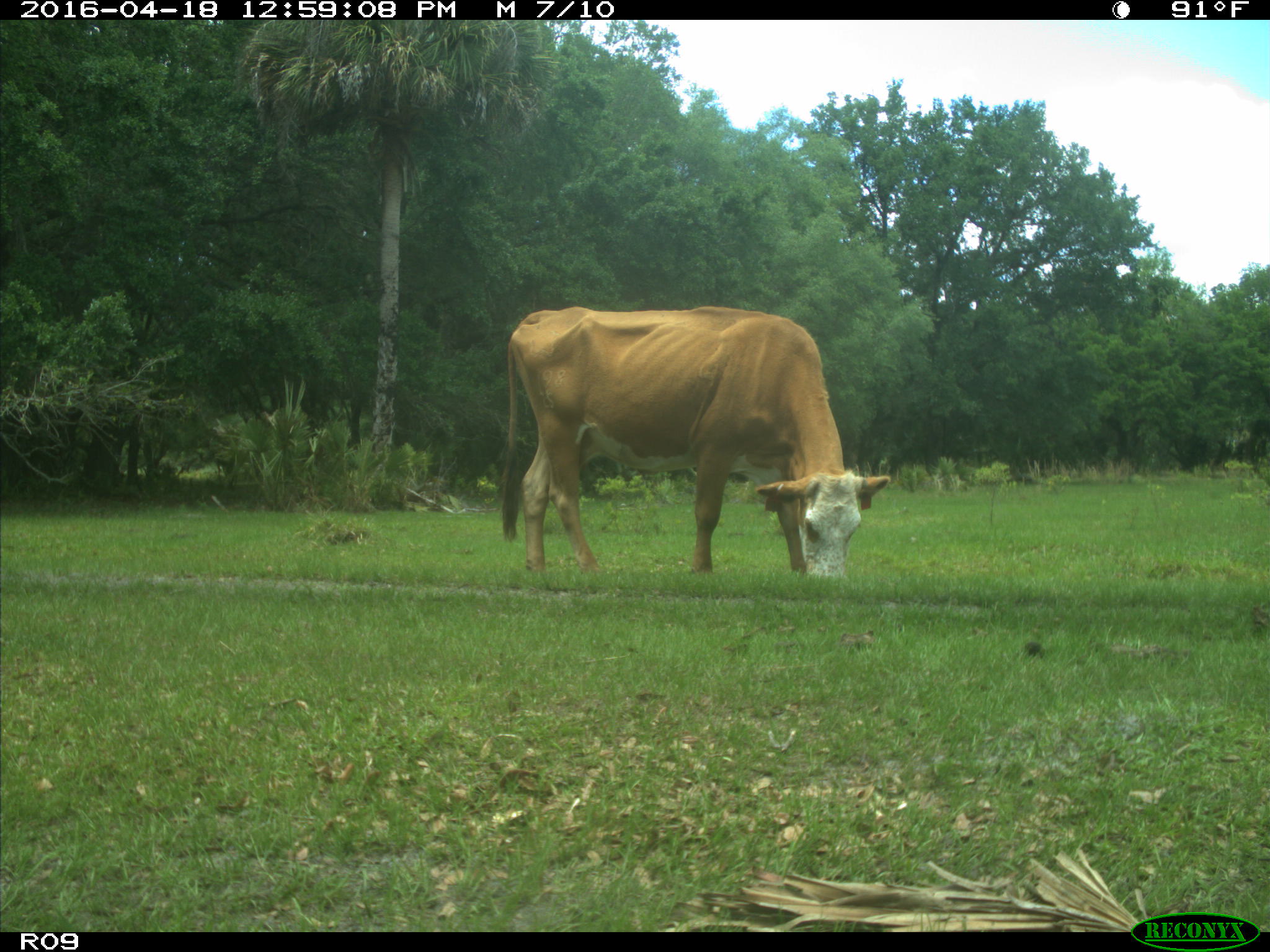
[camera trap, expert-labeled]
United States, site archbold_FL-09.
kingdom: Animalia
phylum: Chordata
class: Mammalia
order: Artiodactyla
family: Bovidae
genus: Bos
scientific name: Bos taurus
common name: domestic cow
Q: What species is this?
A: Bos taurus (domestic cow).